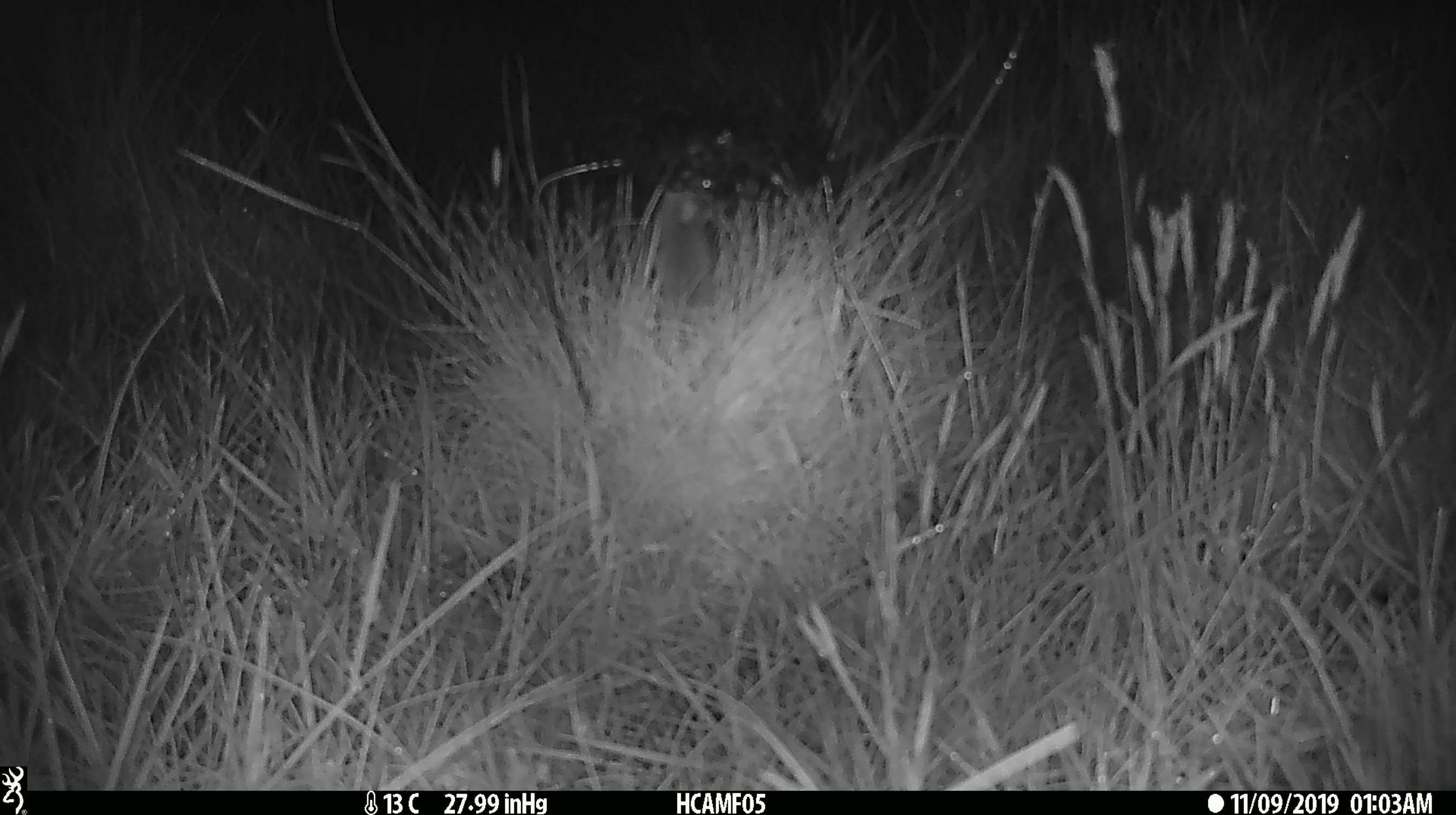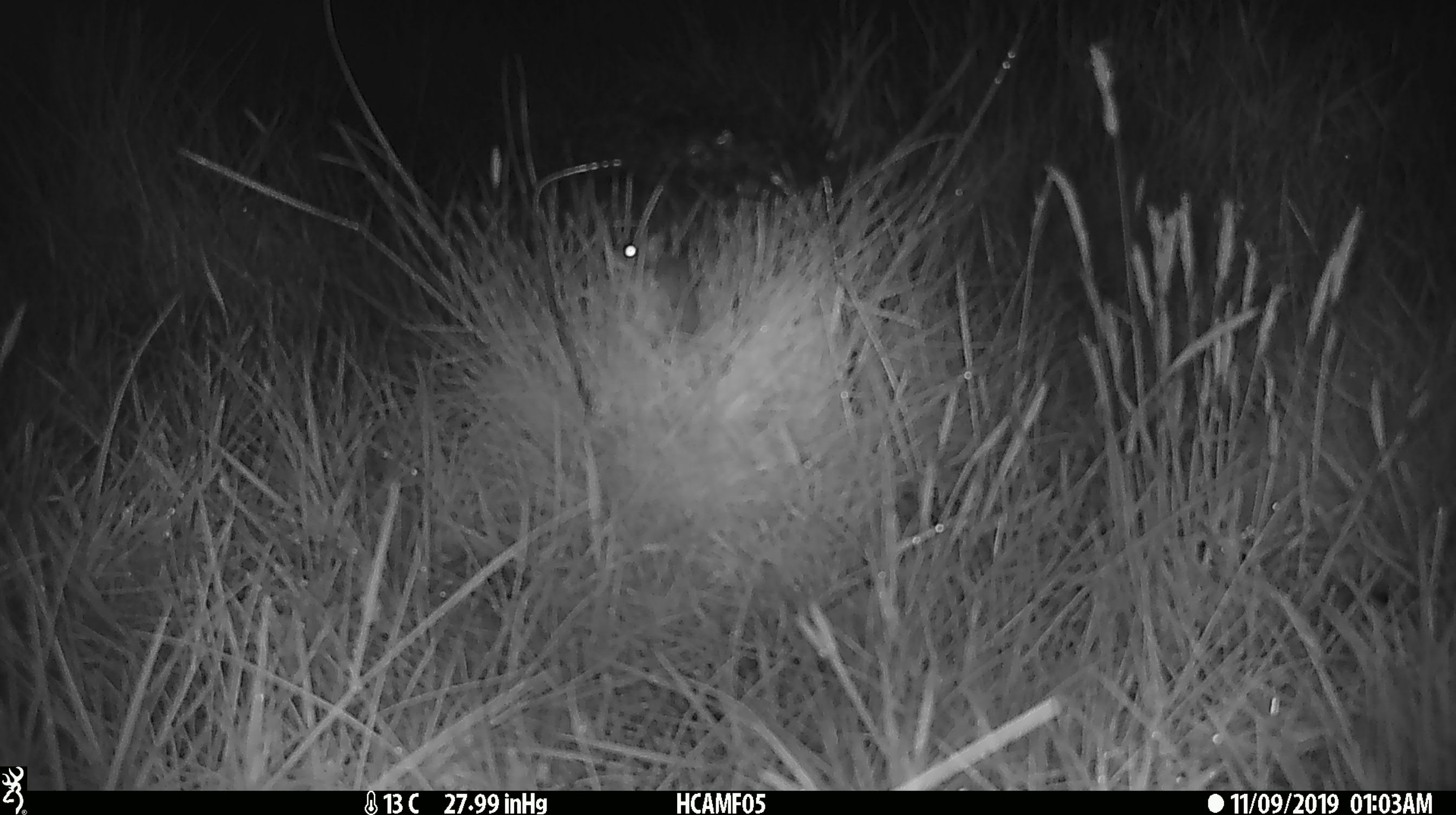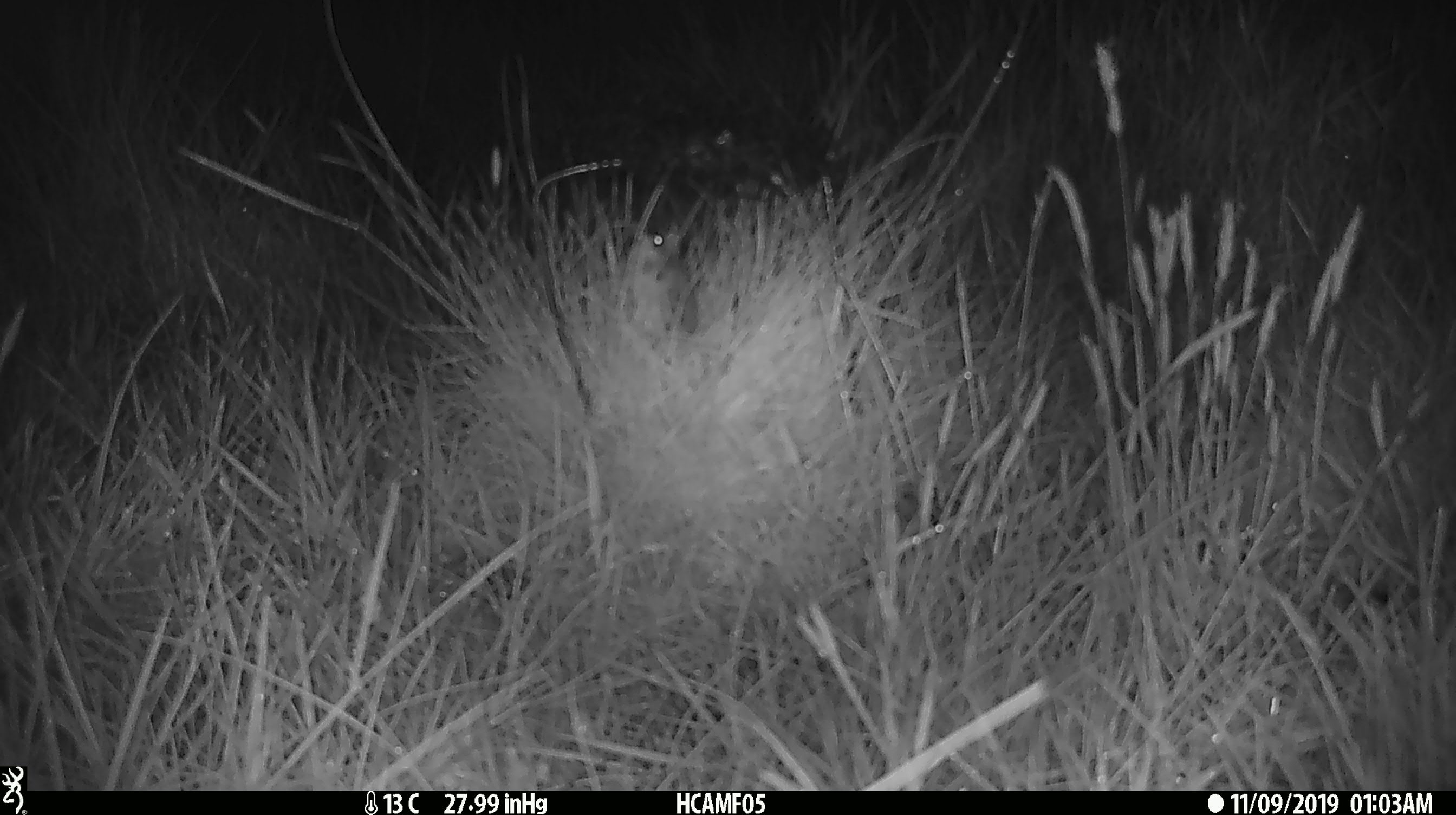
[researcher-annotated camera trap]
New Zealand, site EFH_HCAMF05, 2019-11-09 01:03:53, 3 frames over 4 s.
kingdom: Animalia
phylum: Chordata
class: Mammalia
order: Rodentia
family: Muridae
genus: Mus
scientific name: Mus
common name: mouse